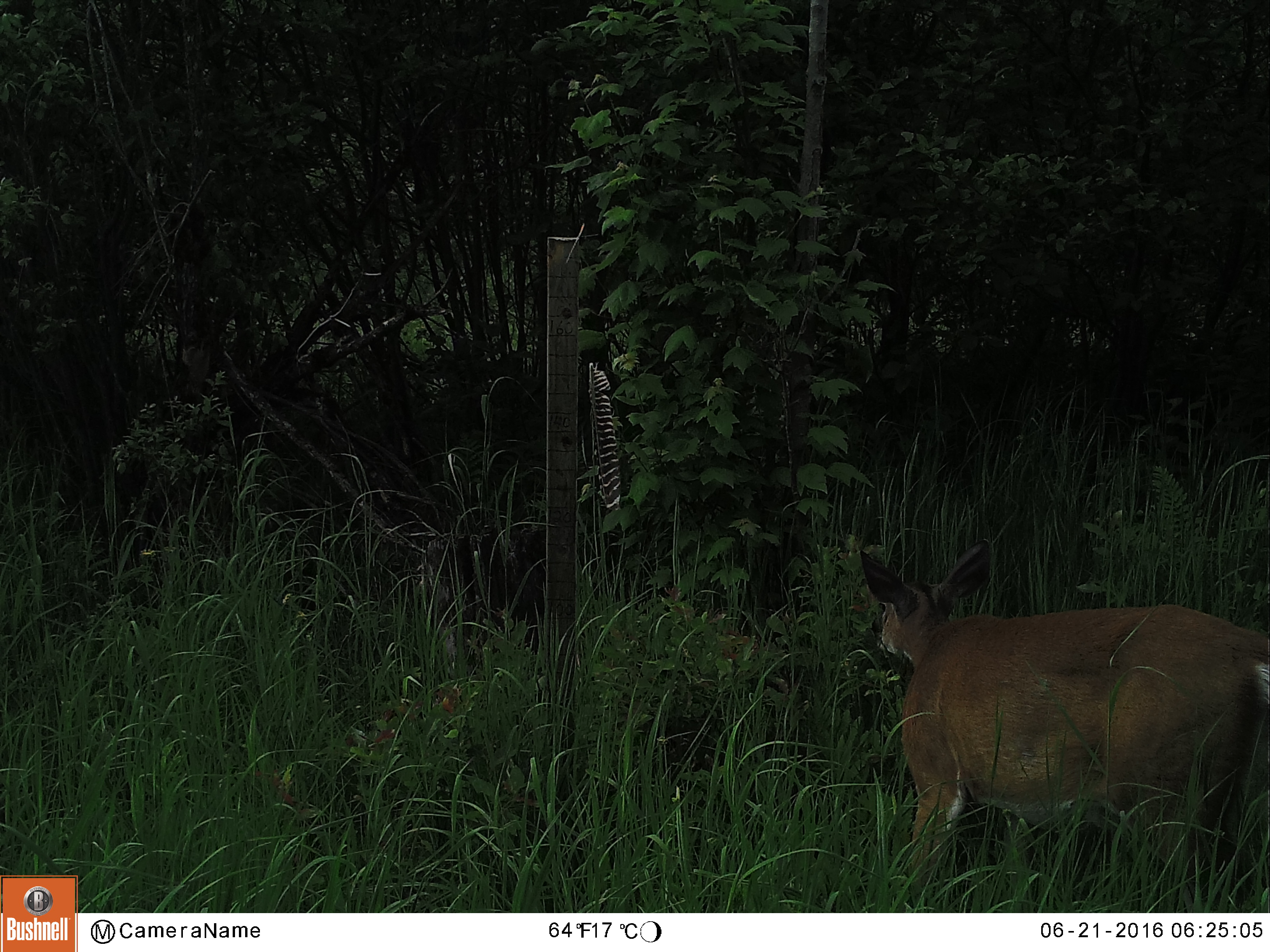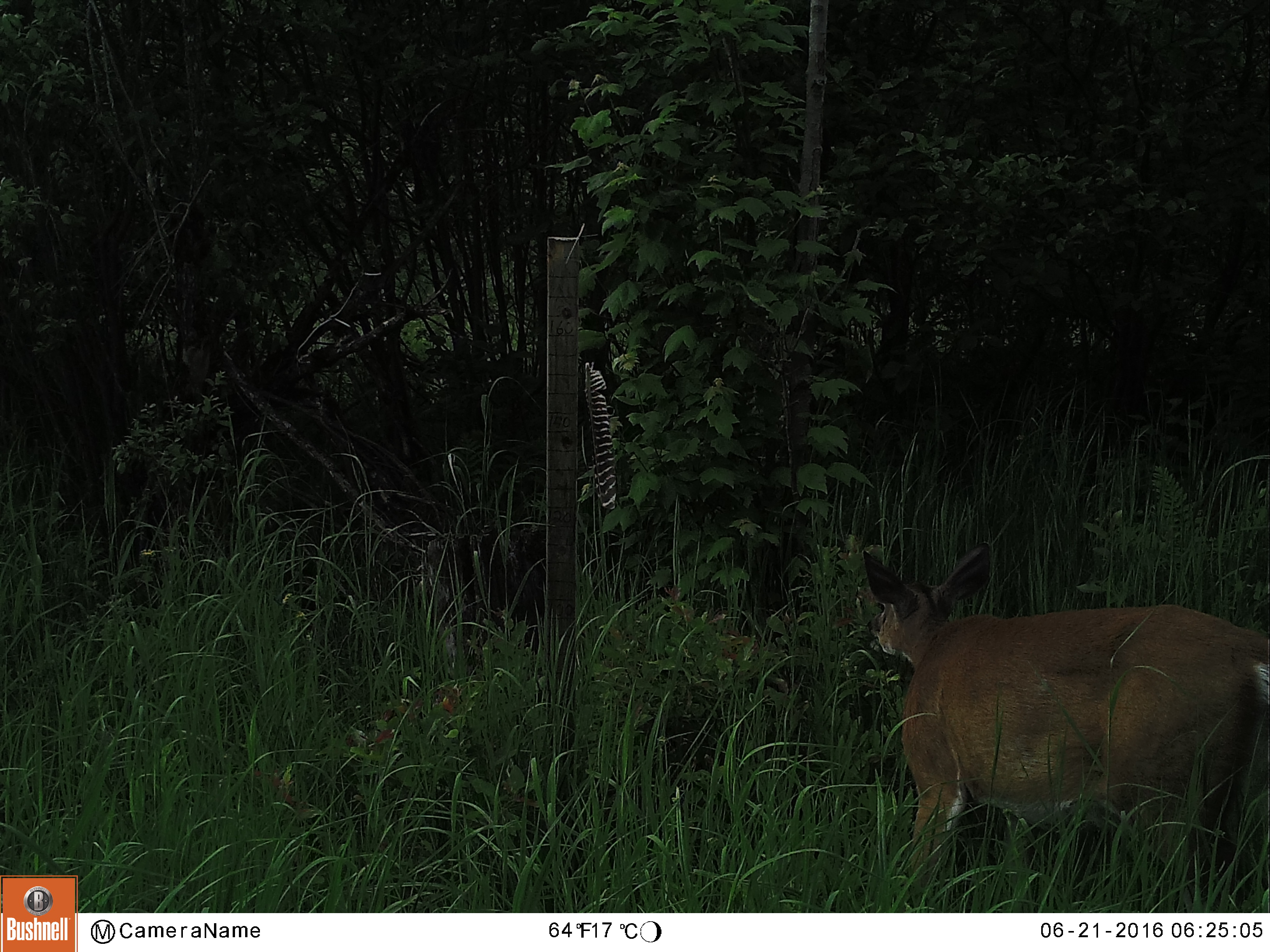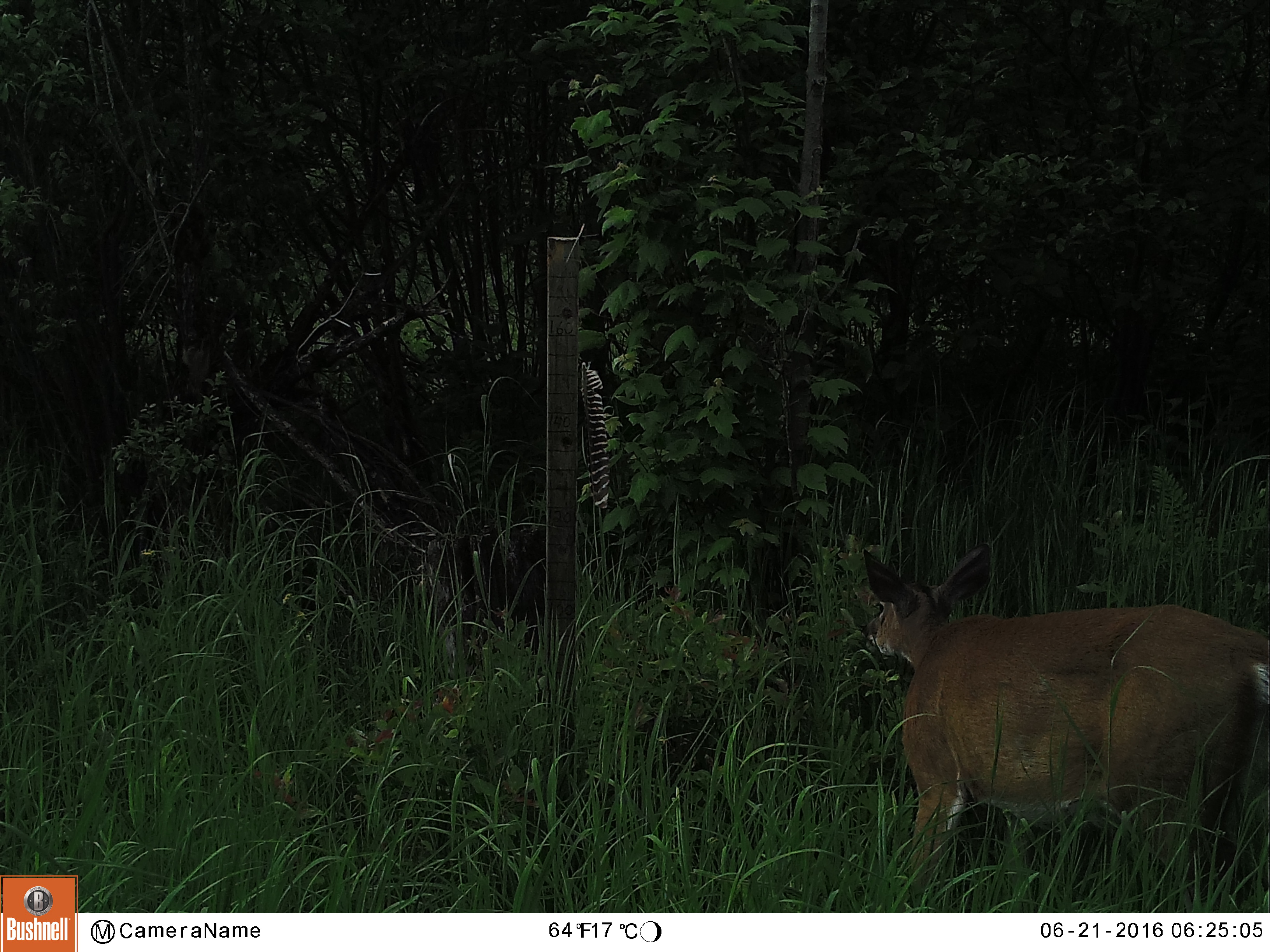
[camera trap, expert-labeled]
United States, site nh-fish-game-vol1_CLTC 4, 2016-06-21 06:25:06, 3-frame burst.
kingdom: Animalia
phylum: Chordata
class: Mammalia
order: Artiodactyla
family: Cervidae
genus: Odocoileus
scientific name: Odocoileus virginianus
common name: white-tailed deer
White-tailed deer (Odocoileus virginianus).